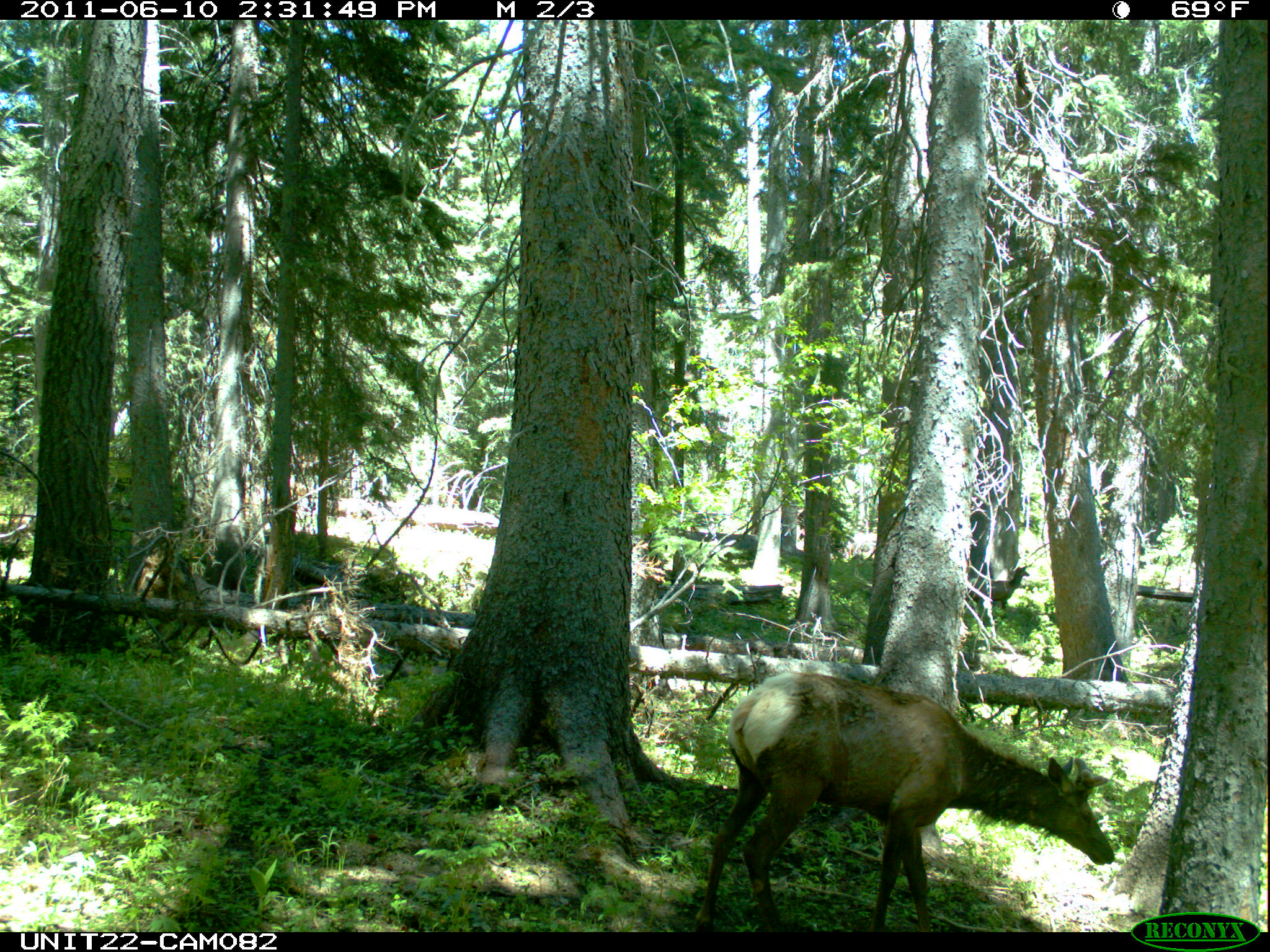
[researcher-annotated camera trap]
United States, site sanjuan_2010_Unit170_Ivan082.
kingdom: Animalia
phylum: Chordata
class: Mammalia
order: Artiodactyla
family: Cervidae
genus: Cervus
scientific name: Cervus elaphus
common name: red deer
Cervus elaphus (red deer).